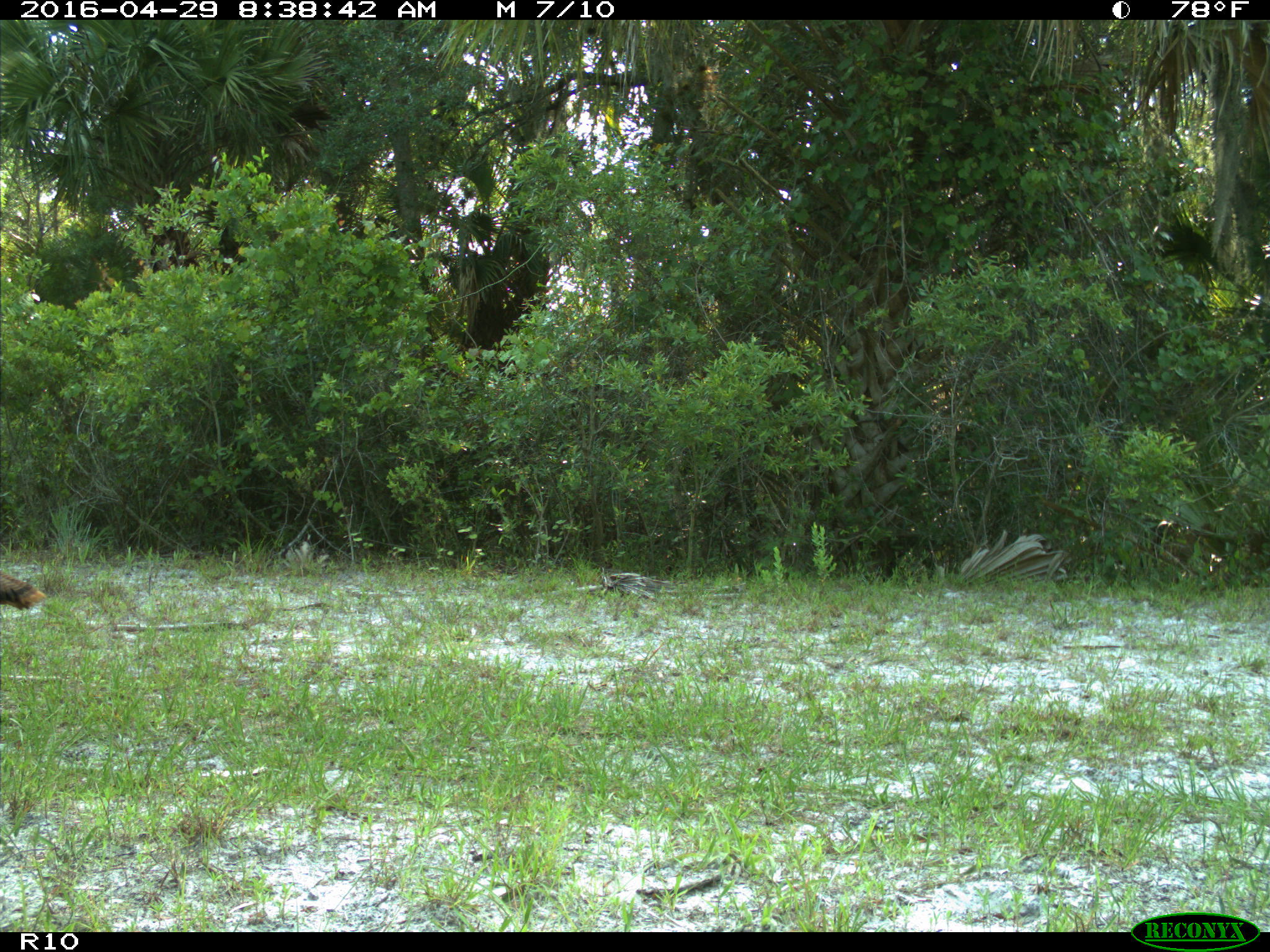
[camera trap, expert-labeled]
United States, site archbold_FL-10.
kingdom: Animalia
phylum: Chordata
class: Aves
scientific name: Aves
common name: birds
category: unidentified bird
Unidentified bird (birds) (Aves).